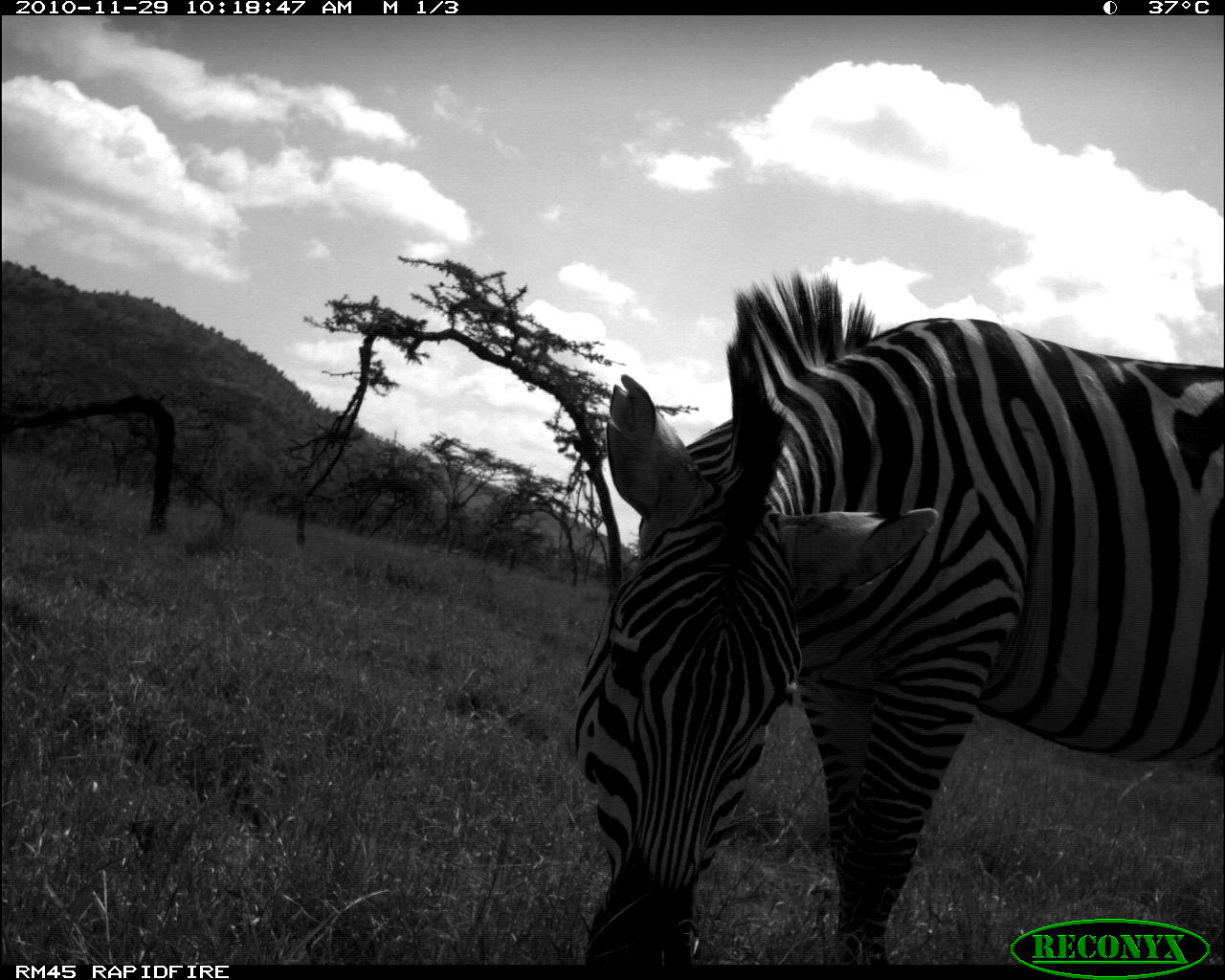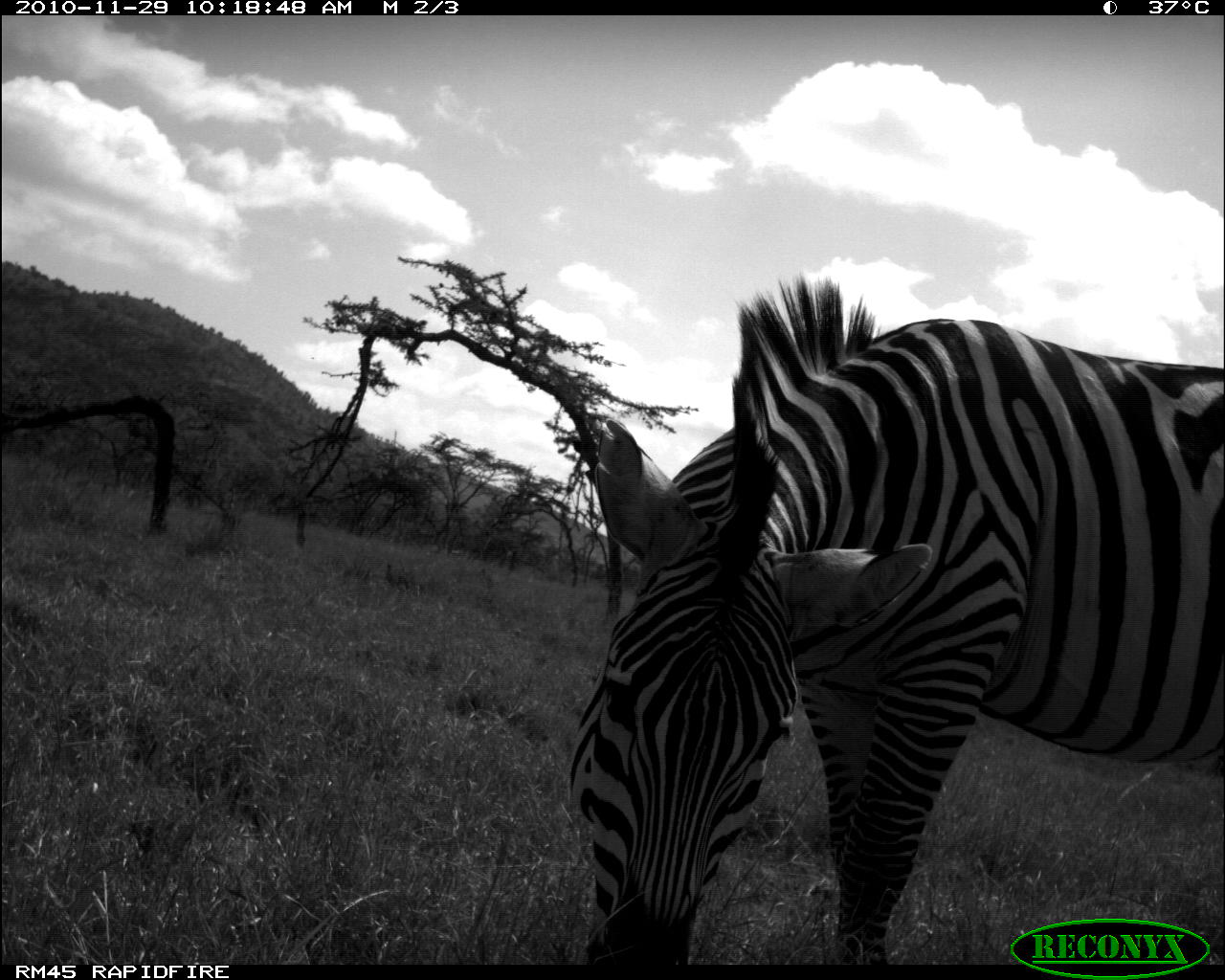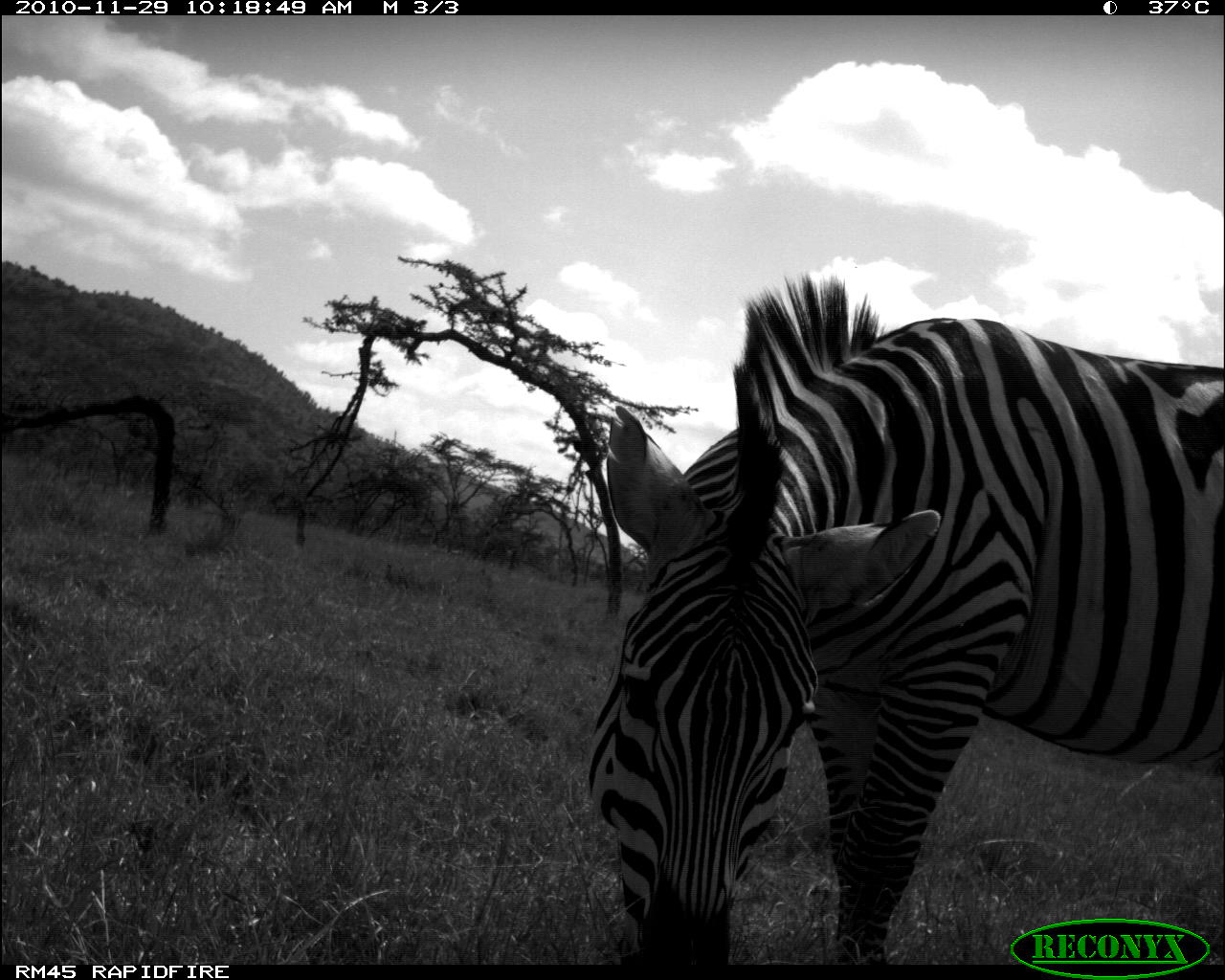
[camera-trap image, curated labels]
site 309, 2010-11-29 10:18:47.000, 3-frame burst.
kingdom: Animalia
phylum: Chordata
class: Mammalia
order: Perissodactyla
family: Equidae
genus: Equus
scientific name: Equus quagga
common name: plains zebra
Equus quagga (plains zebra), count 1.